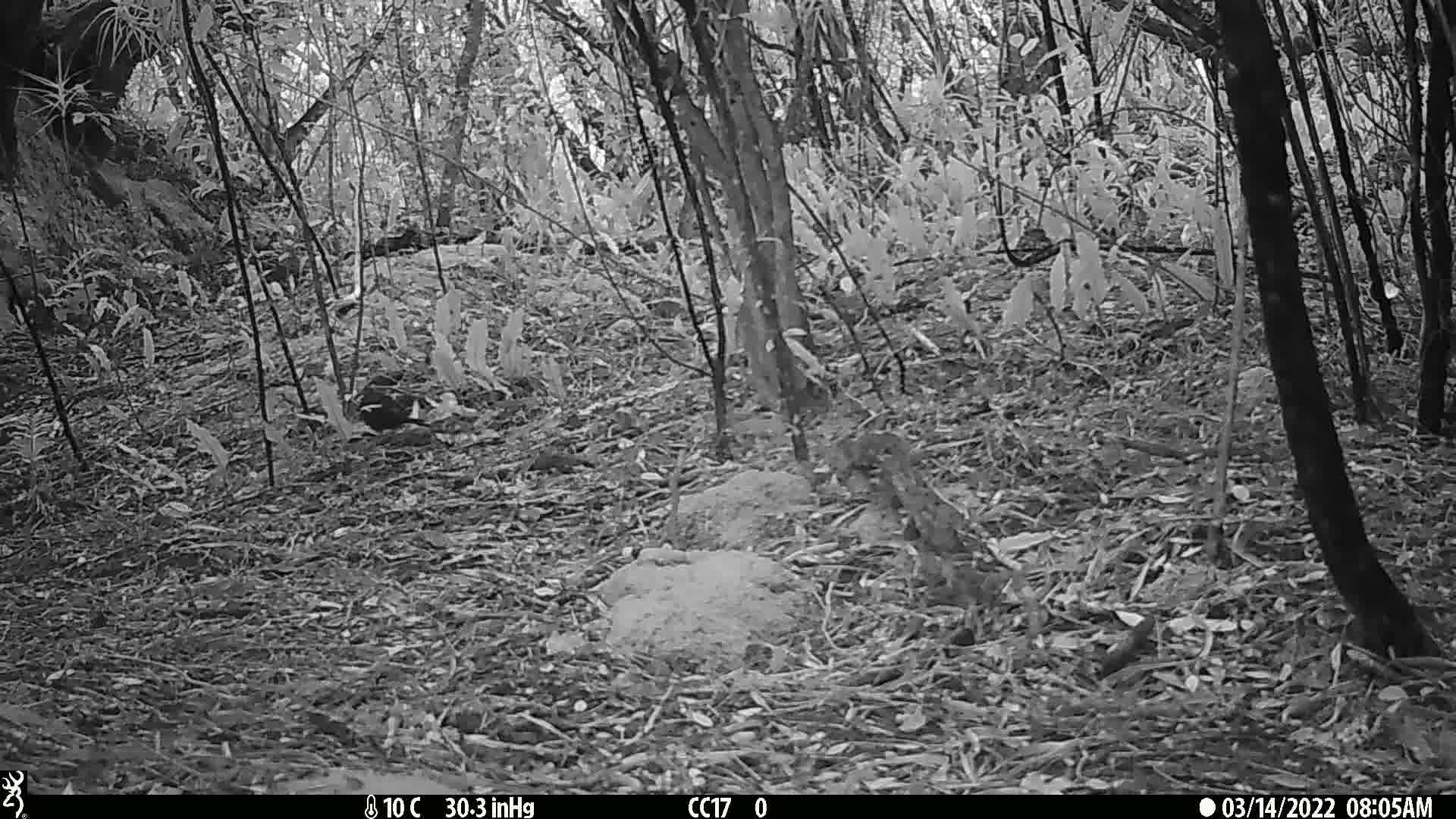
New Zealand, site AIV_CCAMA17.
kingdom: Animalia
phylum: Chordata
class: Aves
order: Passeriformes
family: Turdidae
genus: Turdus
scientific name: Turdus merula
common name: eurasian blackbird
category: blackbird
Blackbird (eurasian blackbird) (Turdus merula).